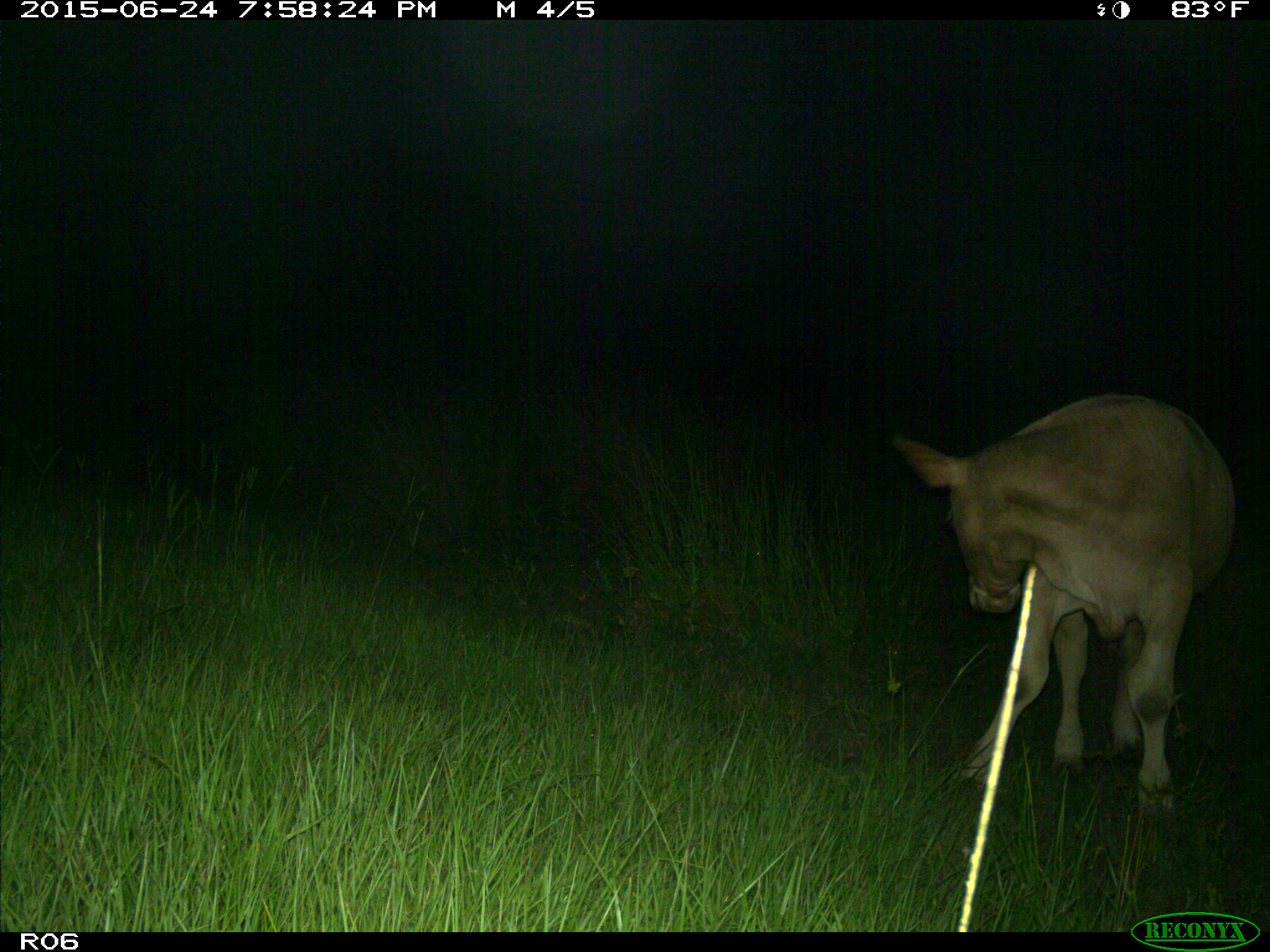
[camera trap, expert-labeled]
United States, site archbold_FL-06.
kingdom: Animalia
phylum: Chordata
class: Mammalia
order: Artiodactyla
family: Bovidae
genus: Bos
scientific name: Bos taurus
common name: domestic cow